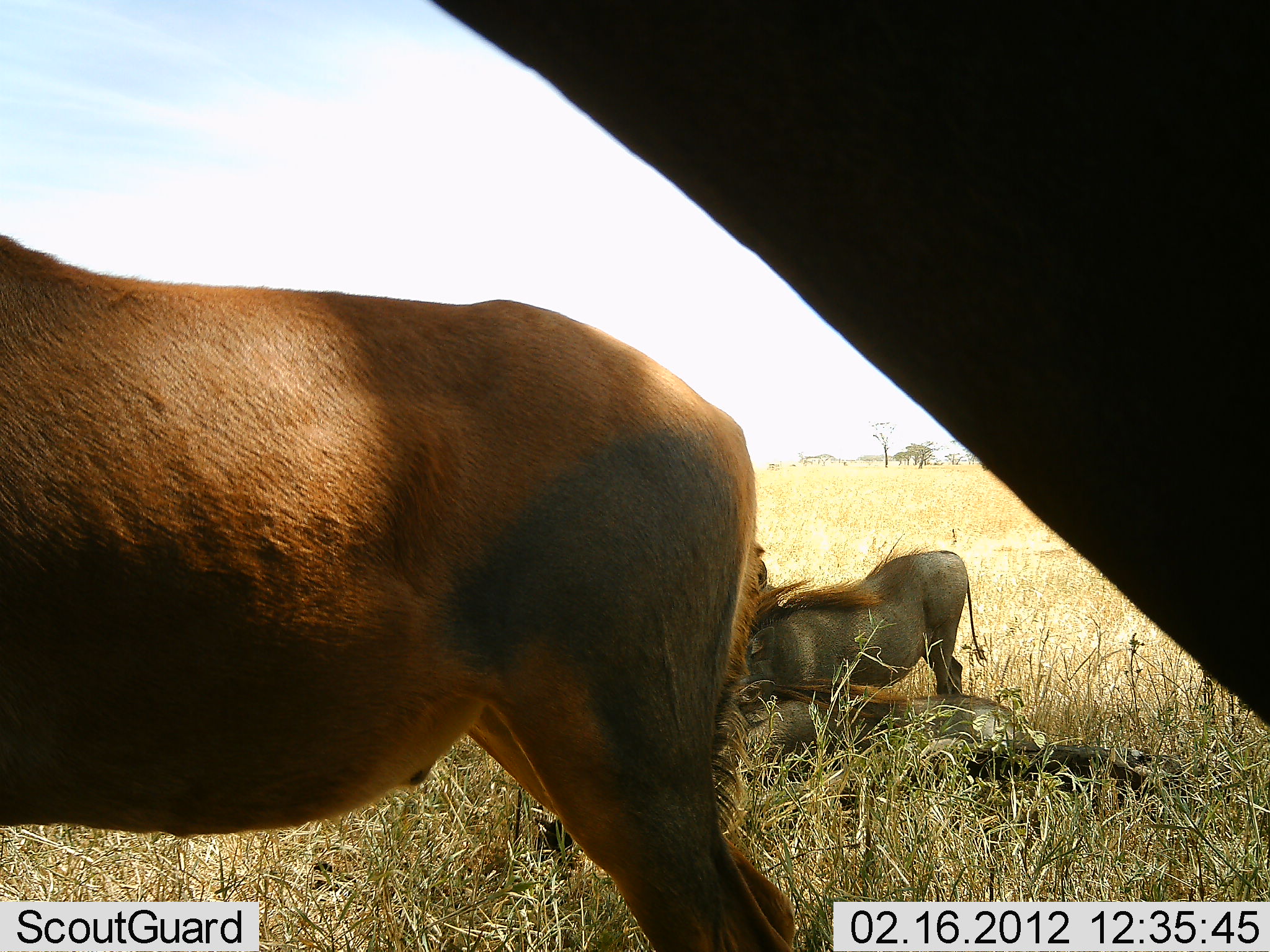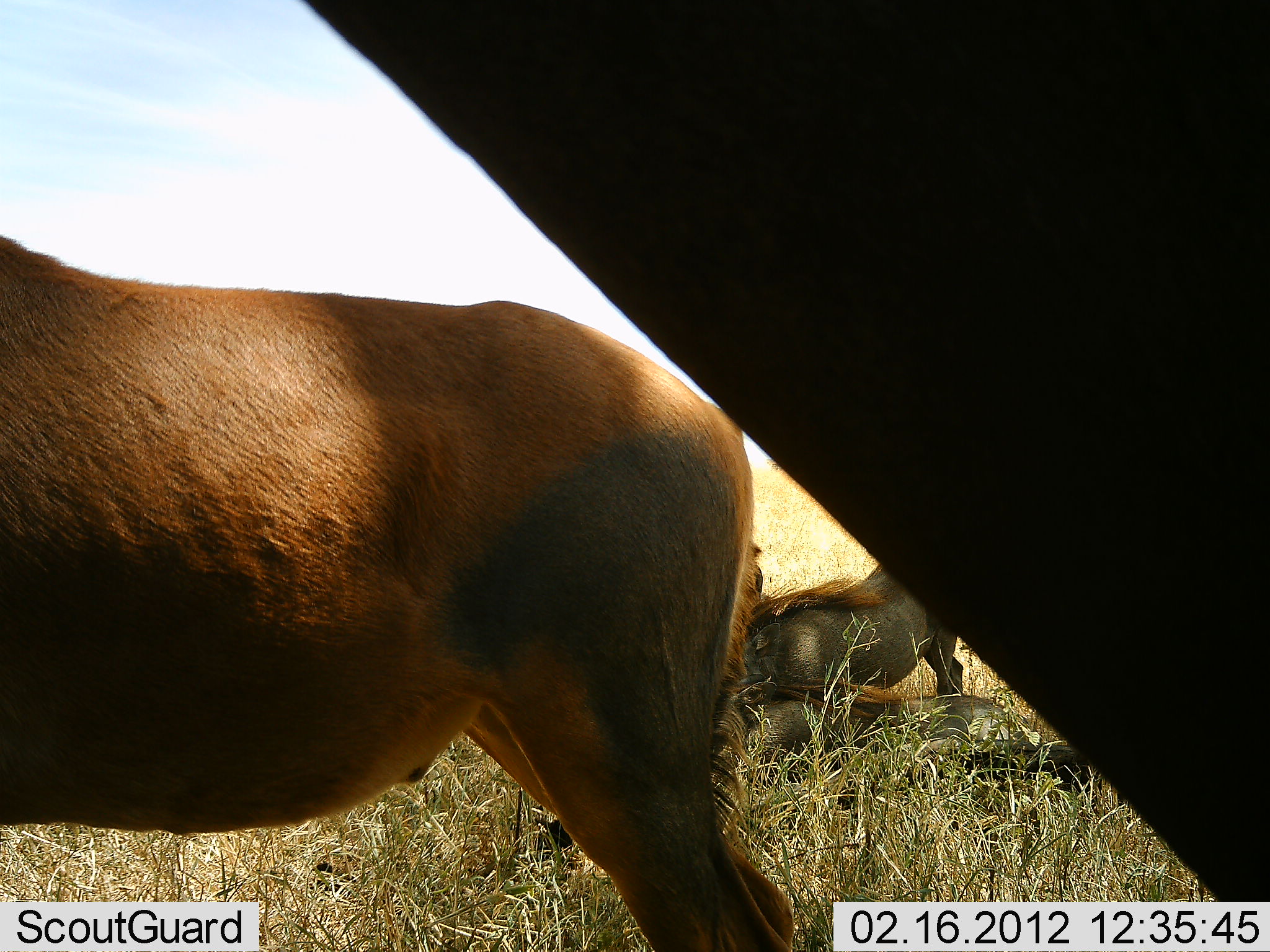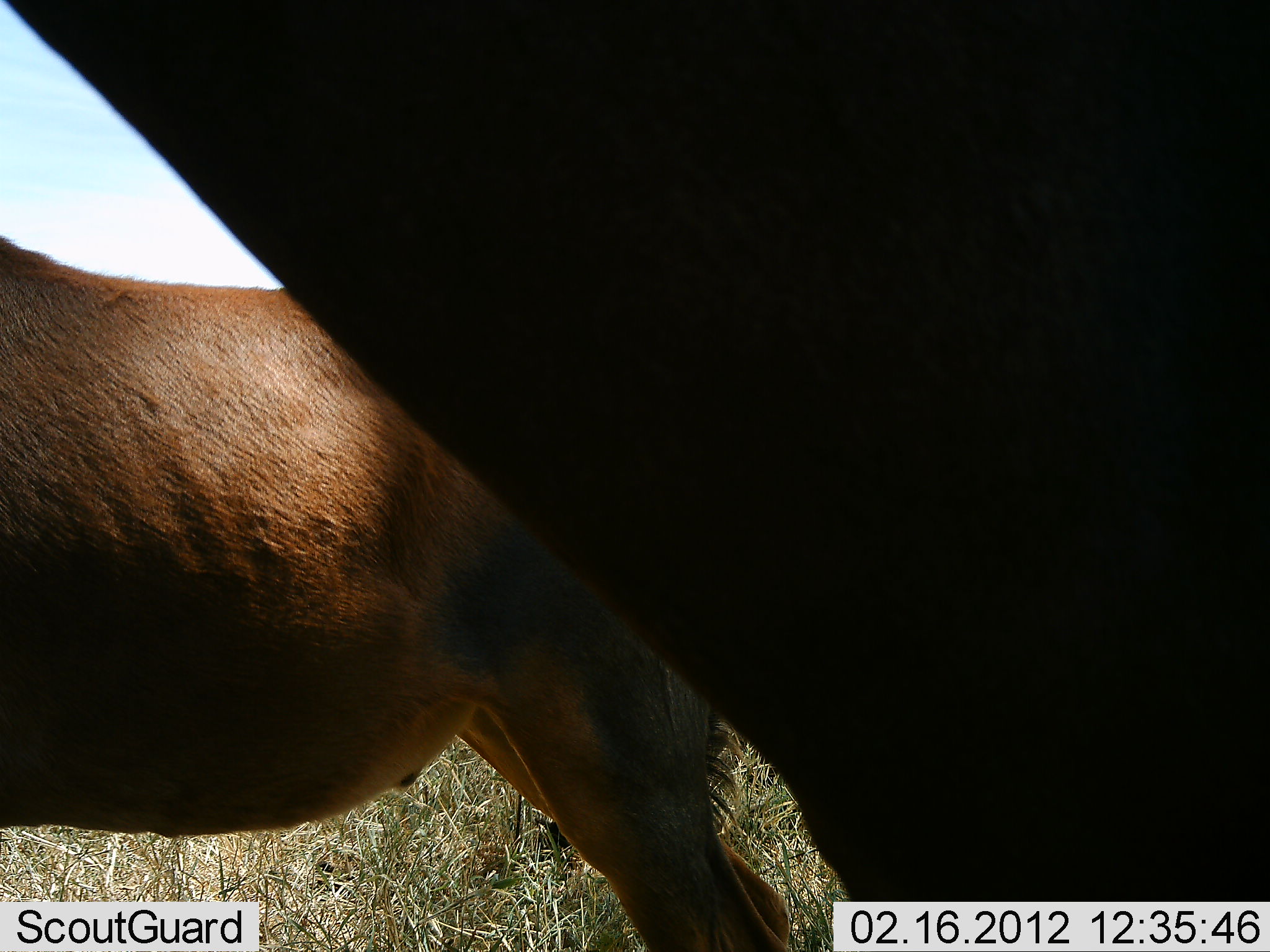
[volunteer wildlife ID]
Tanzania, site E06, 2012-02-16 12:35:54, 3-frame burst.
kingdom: Animalia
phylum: Chordata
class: Mammalia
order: Artiodactyla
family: Bovidae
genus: Damaliscus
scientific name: Damaliscus lunatus jimela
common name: topi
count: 2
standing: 94%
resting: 6%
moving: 6%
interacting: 0%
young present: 12%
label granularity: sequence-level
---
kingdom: Animalia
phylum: Chordata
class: Mammalia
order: Artiodactyla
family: Suidae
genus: Phacochoerus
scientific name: Phacochoerus africanus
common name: warthog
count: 2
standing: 55%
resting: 41%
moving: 0%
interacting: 9%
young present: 0%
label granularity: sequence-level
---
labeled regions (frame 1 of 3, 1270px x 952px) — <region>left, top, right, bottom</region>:
animal: <region>422, 1, 1270, 730</region>; <region>0, 232, 802, 952</region>; <region>746, 547, 989, 703</region>; <region>724, 687, 1034, 778</region>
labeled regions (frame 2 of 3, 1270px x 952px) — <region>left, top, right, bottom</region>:
animal: <region>300, 1, 1270, 902</region>; <region>1, 233, 796, 952</region>; <region>746, 563, 970, 693</region>; <region>724, 679, 1010, 768</region>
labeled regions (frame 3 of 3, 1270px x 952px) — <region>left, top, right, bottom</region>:
animal: <region>1, 1, 1270, 952</region>; <region>0, 232, 793, 952</region>